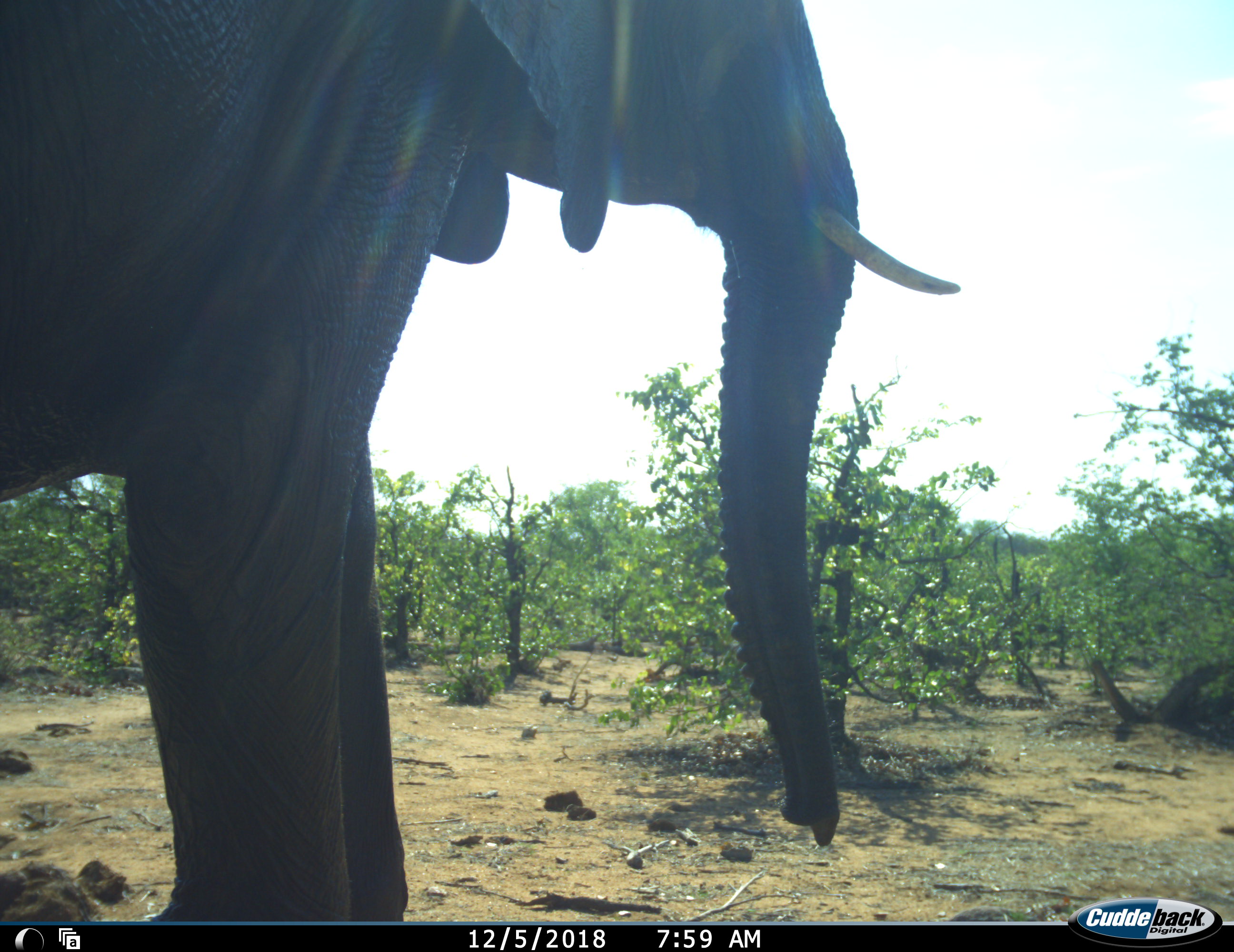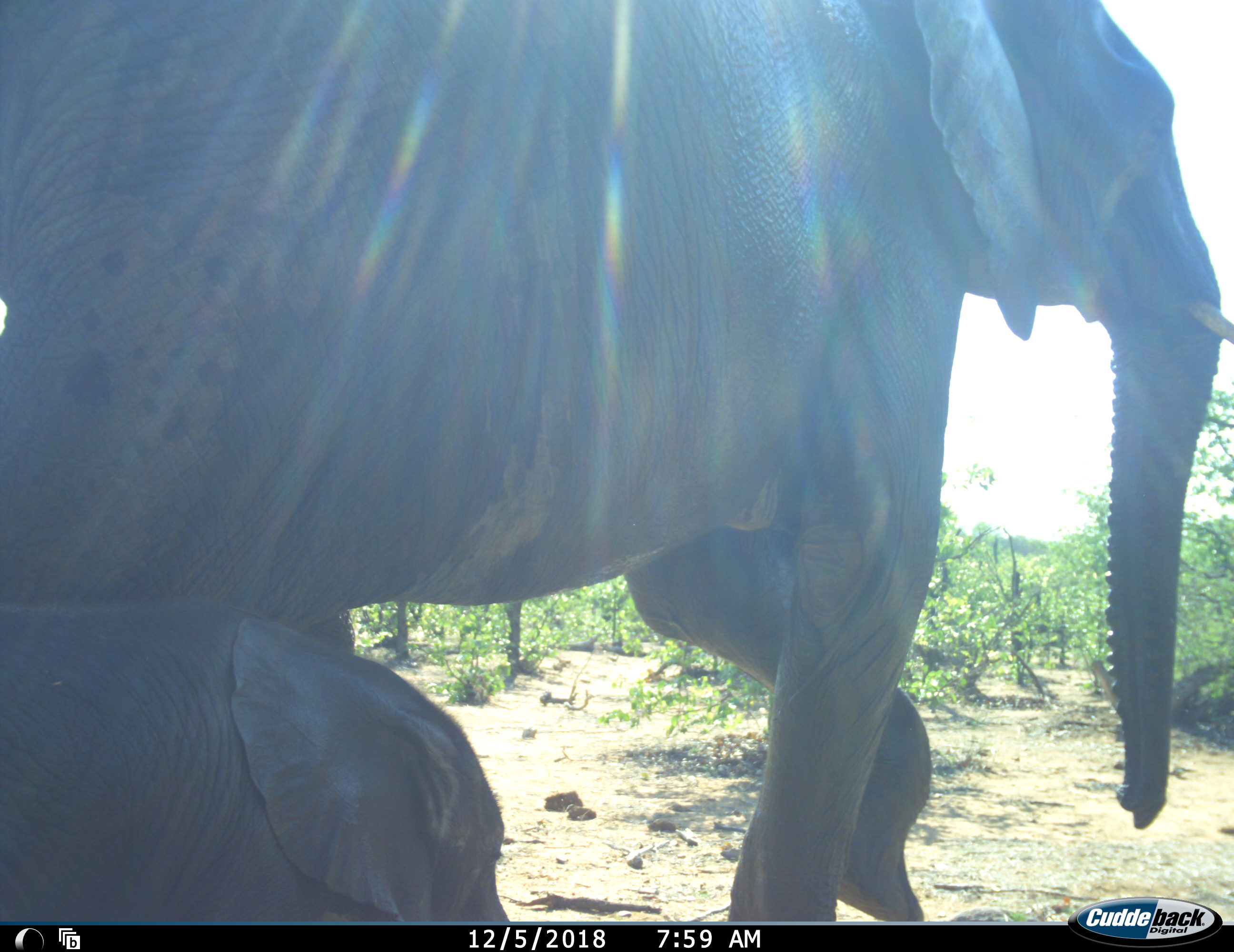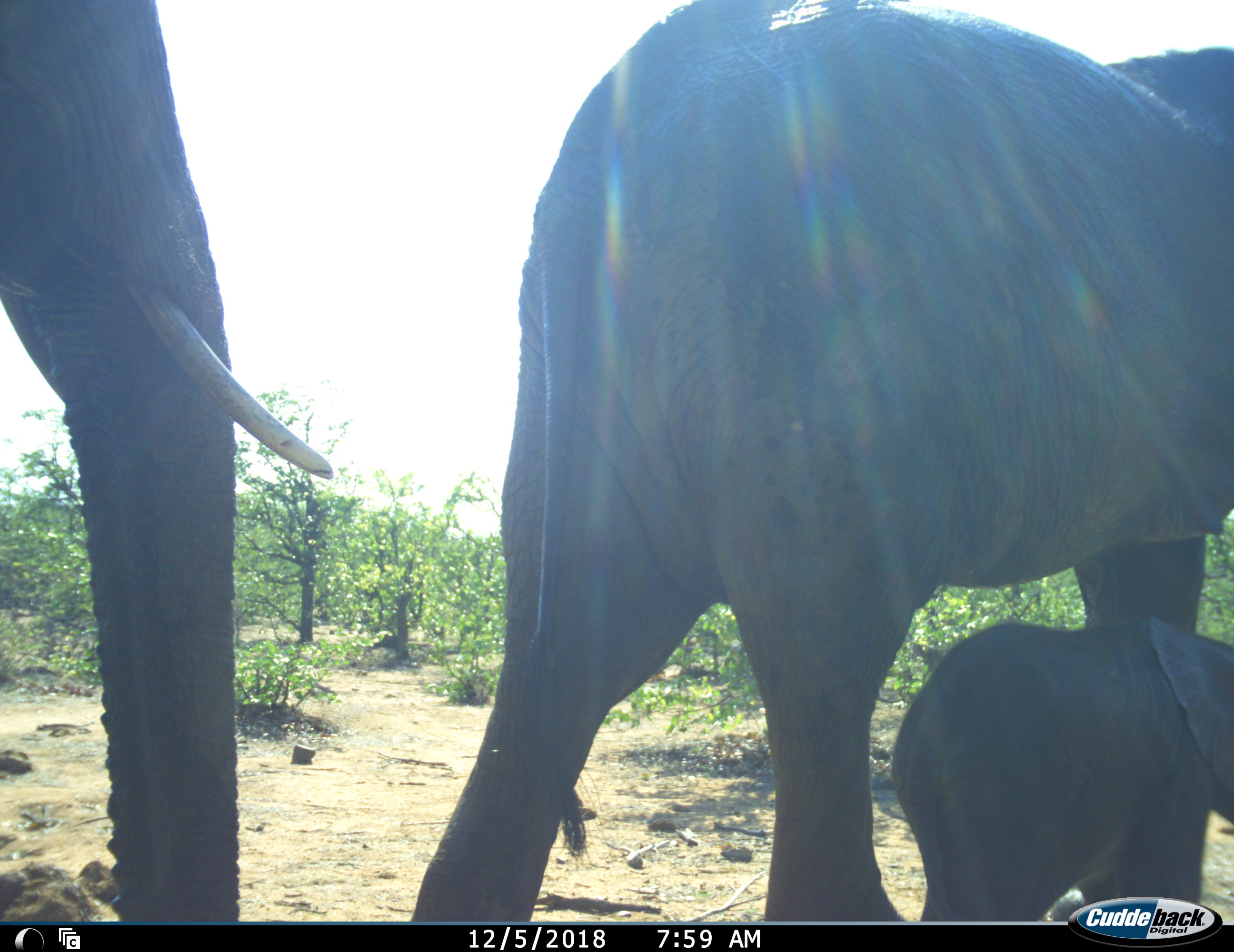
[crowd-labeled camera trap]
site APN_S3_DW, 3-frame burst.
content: unidentified animal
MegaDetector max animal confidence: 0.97